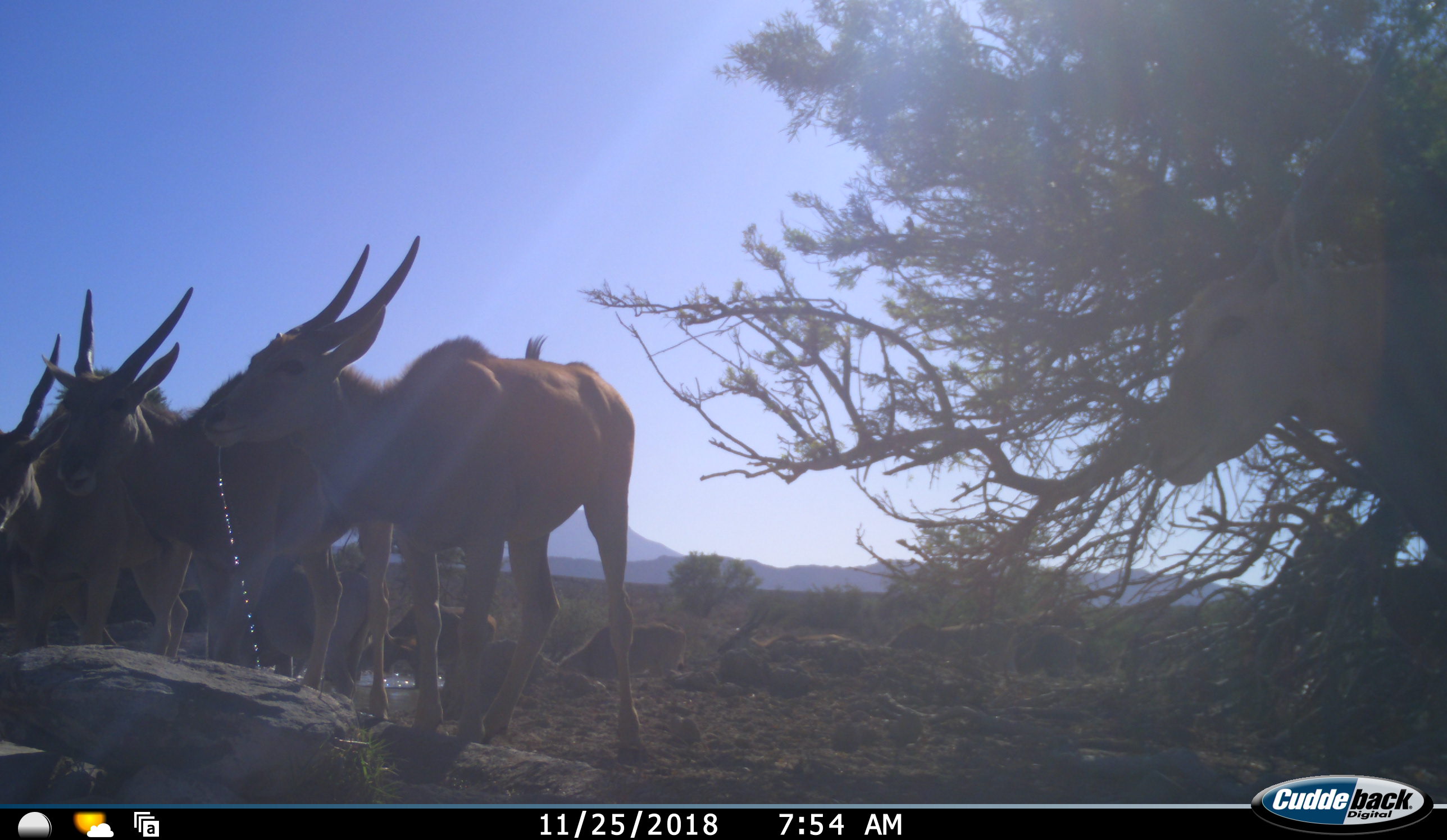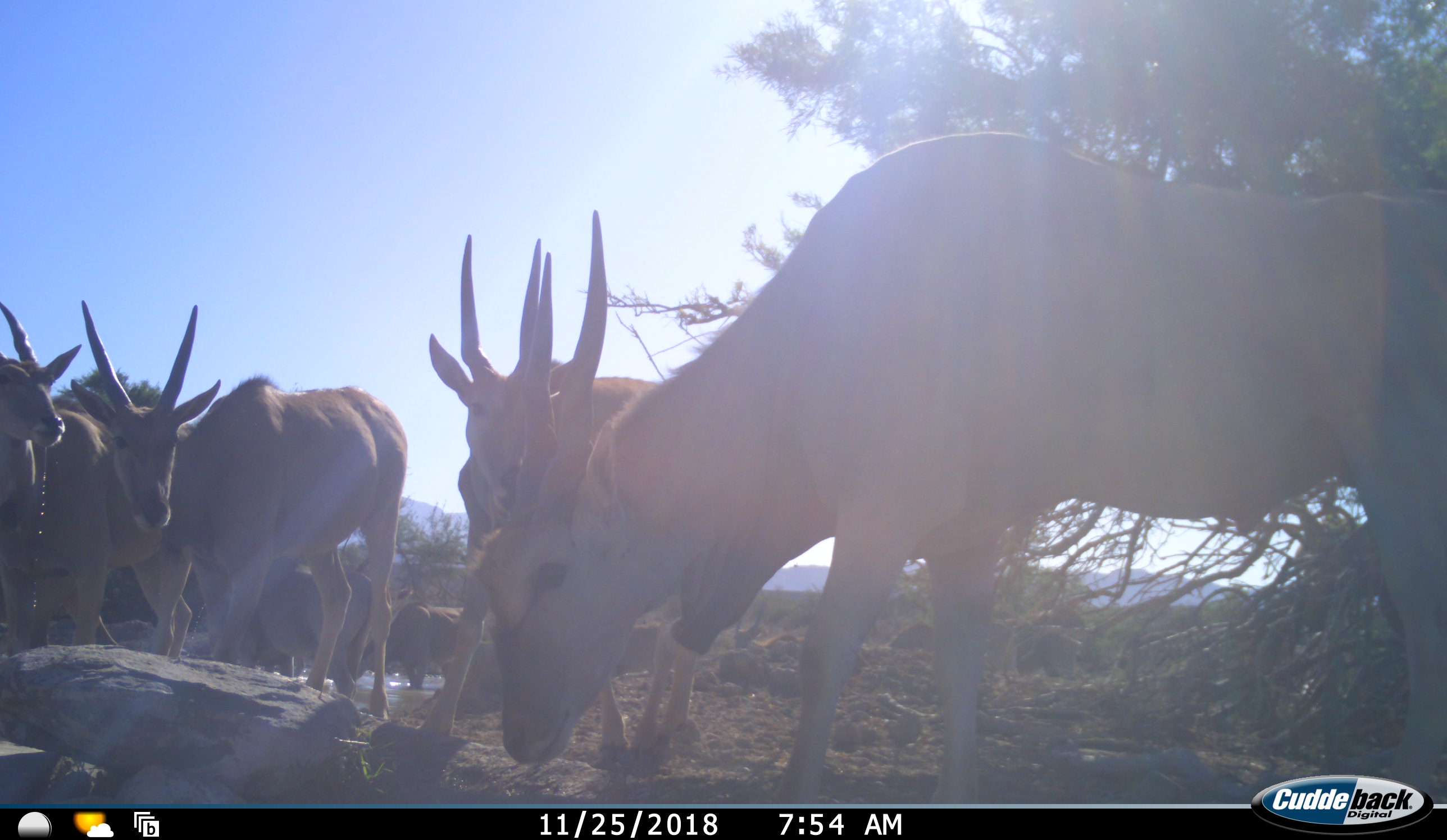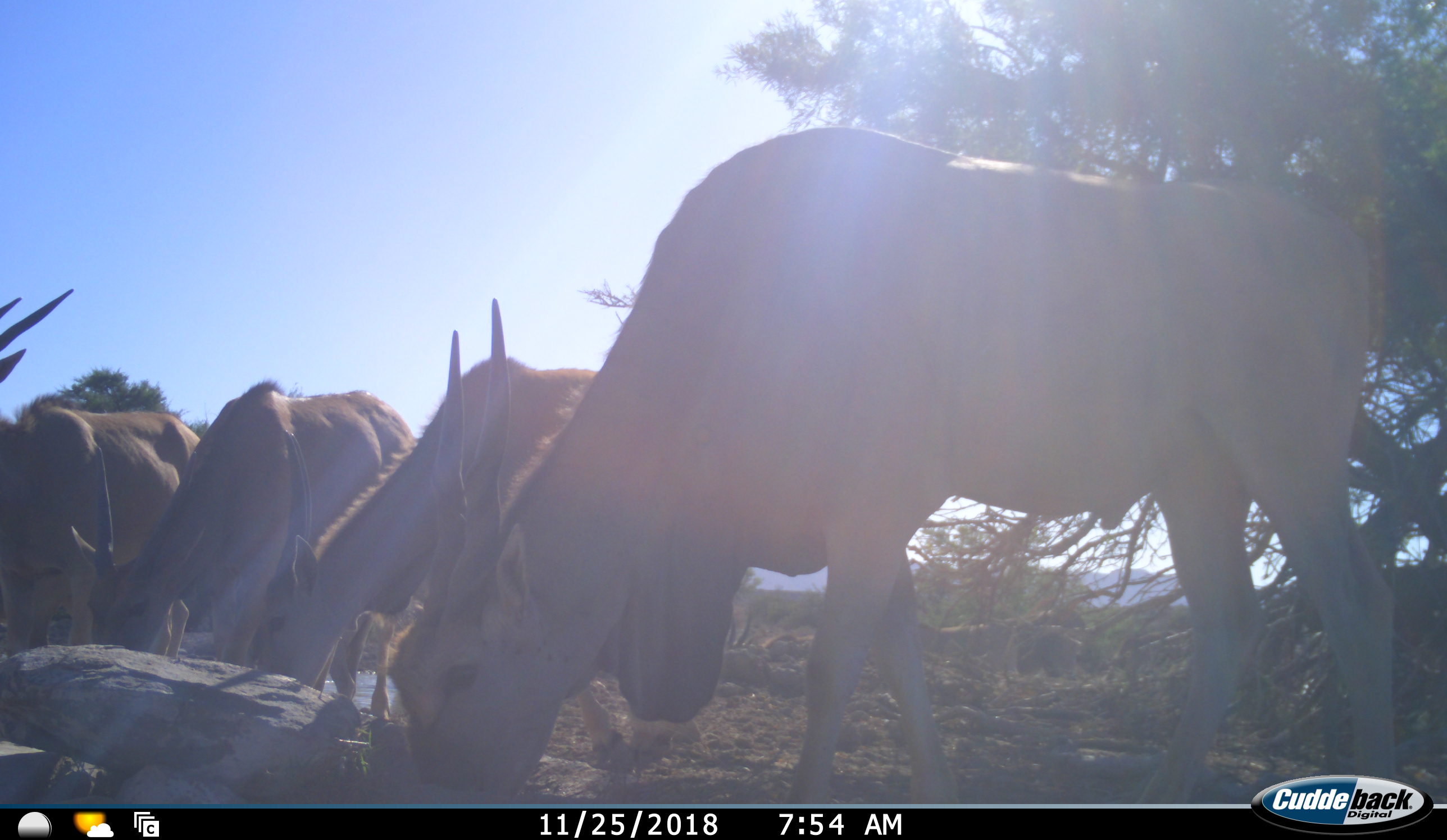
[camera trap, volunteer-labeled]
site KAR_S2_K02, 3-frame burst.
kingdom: Animalia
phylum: Chordata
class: Mammalia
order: Artiodactyla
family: Bovidae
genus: Tragelaphus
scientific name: Tragelaphus oryx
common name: eland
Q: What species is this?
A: Eland (Tragelaphus oryx).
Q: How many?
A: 7.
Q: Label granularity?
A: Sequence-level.